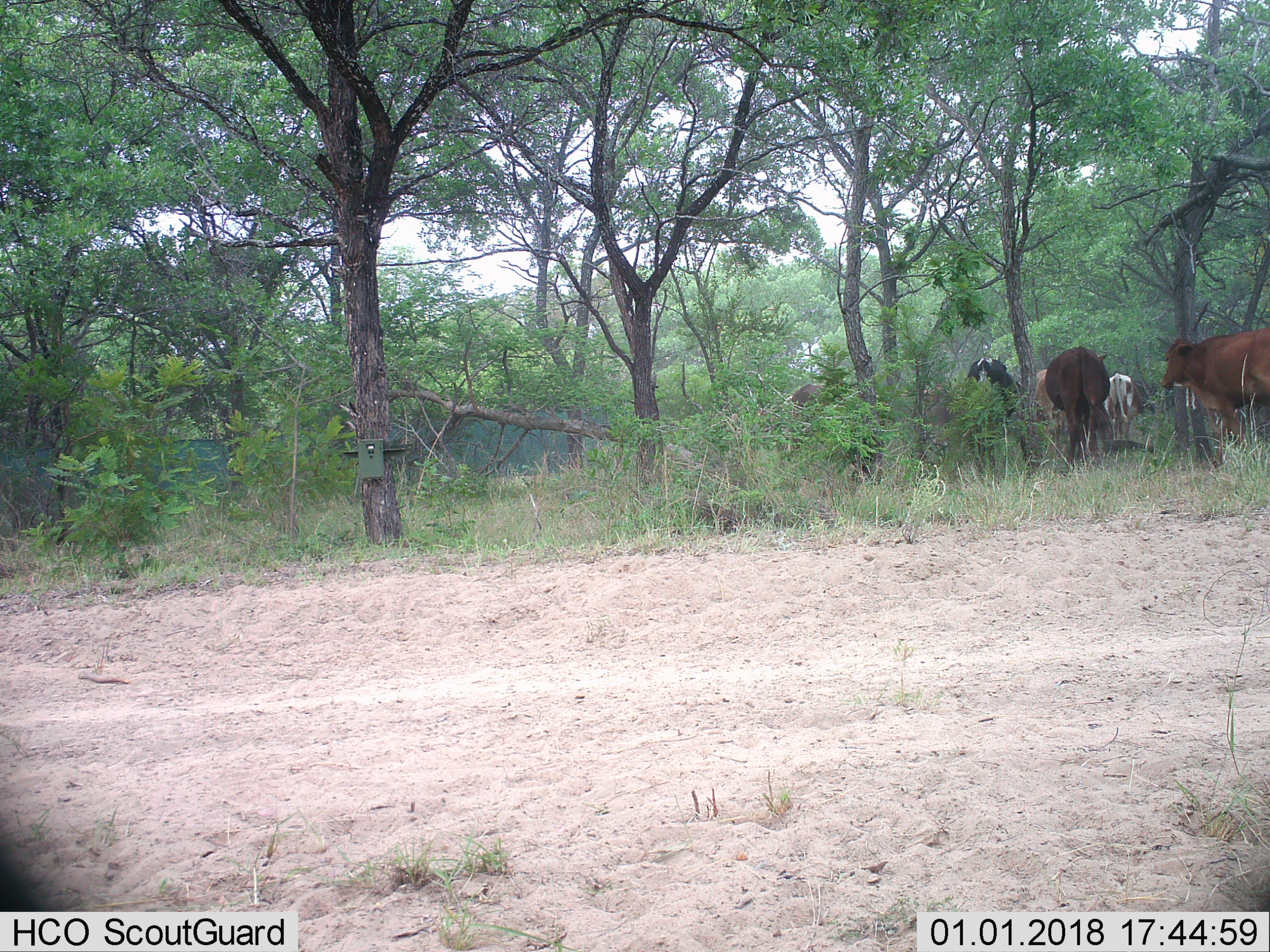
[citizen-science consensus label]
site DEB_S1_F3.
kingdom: Animalia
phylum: Chordata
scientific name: Vertebrata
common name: domestic animal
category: domesticanimal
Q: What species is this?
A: Domesticanimal (domestic animal) (Vertebrata).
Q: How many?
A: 6.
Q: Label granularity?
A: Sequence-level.